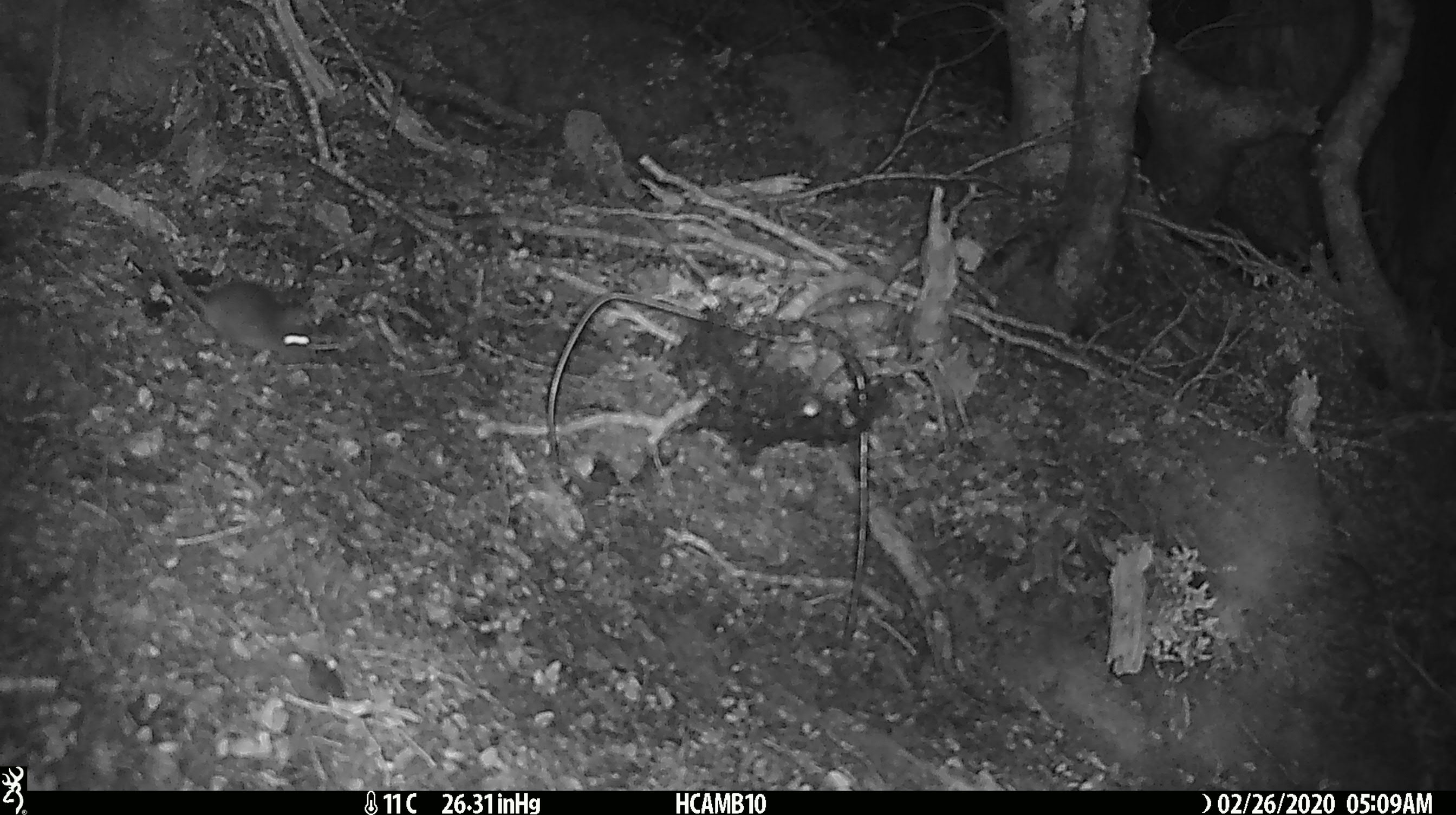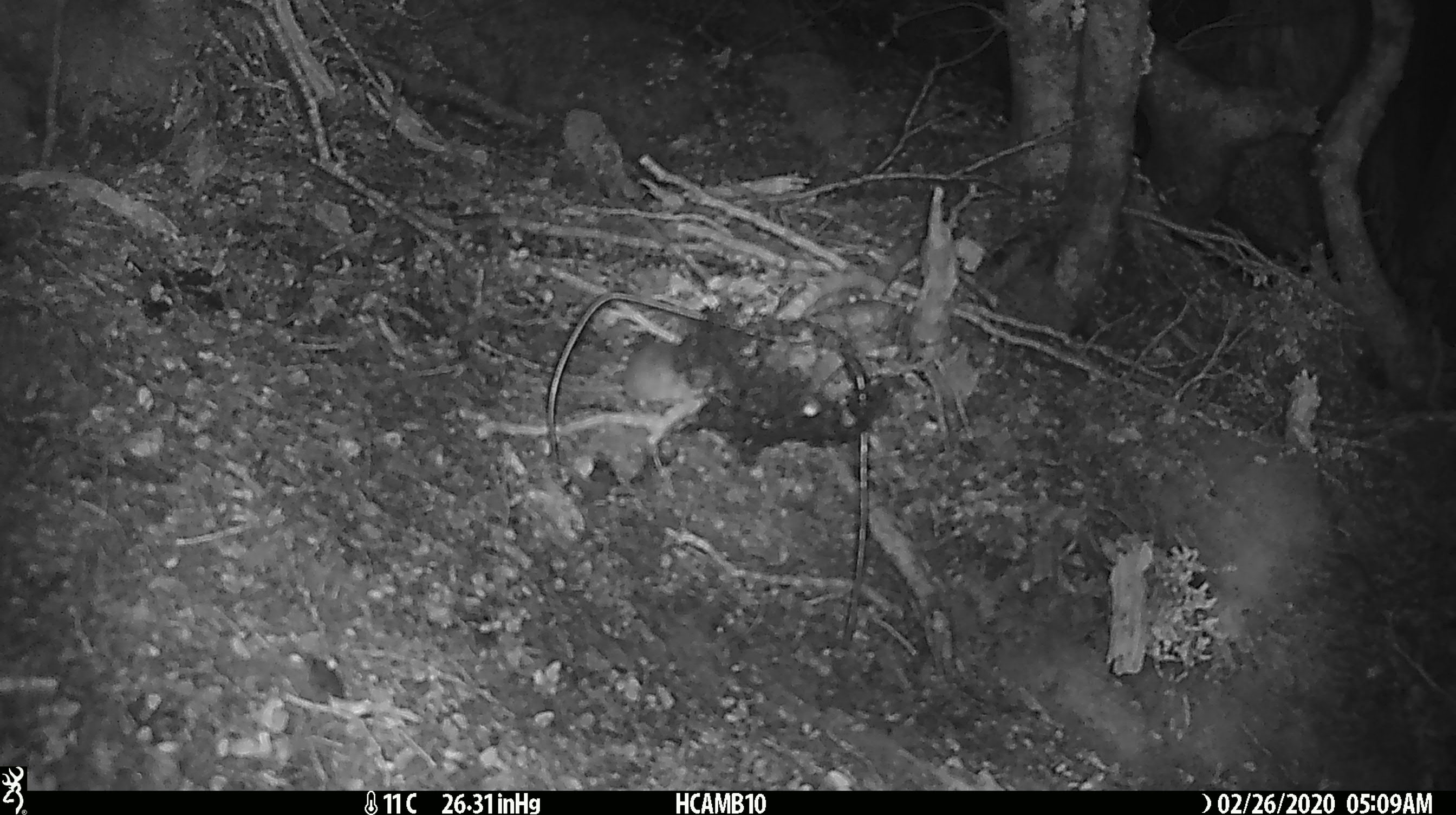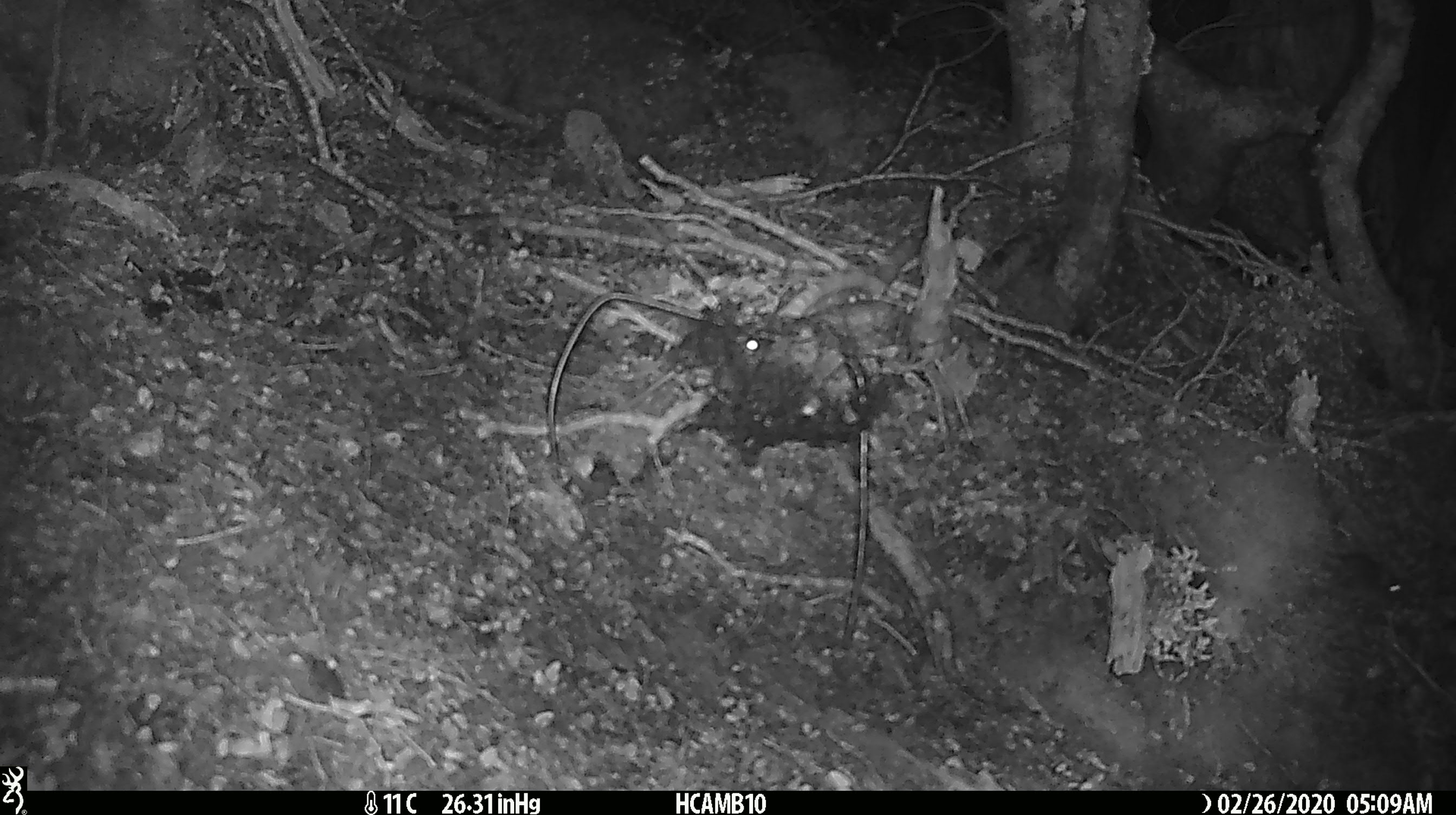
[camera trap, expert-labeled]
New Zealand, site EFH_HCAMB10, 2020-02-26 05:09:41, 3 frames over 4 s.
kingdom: Animalia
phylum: Chordata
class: Mammalia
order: Rodentia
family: Muridae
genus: Mus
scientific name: Mus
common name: mouse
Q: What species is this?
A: Mouse (Mus).